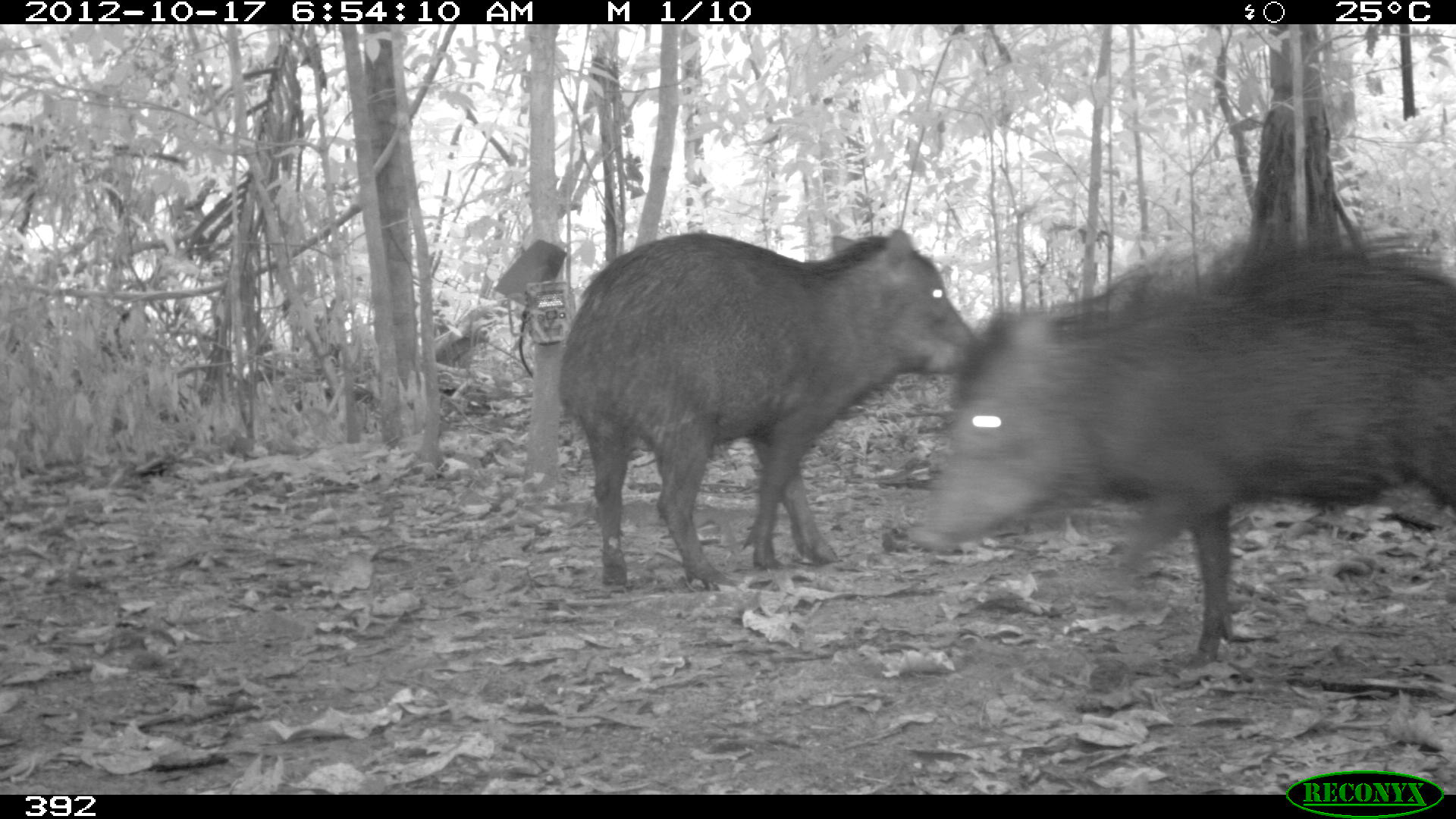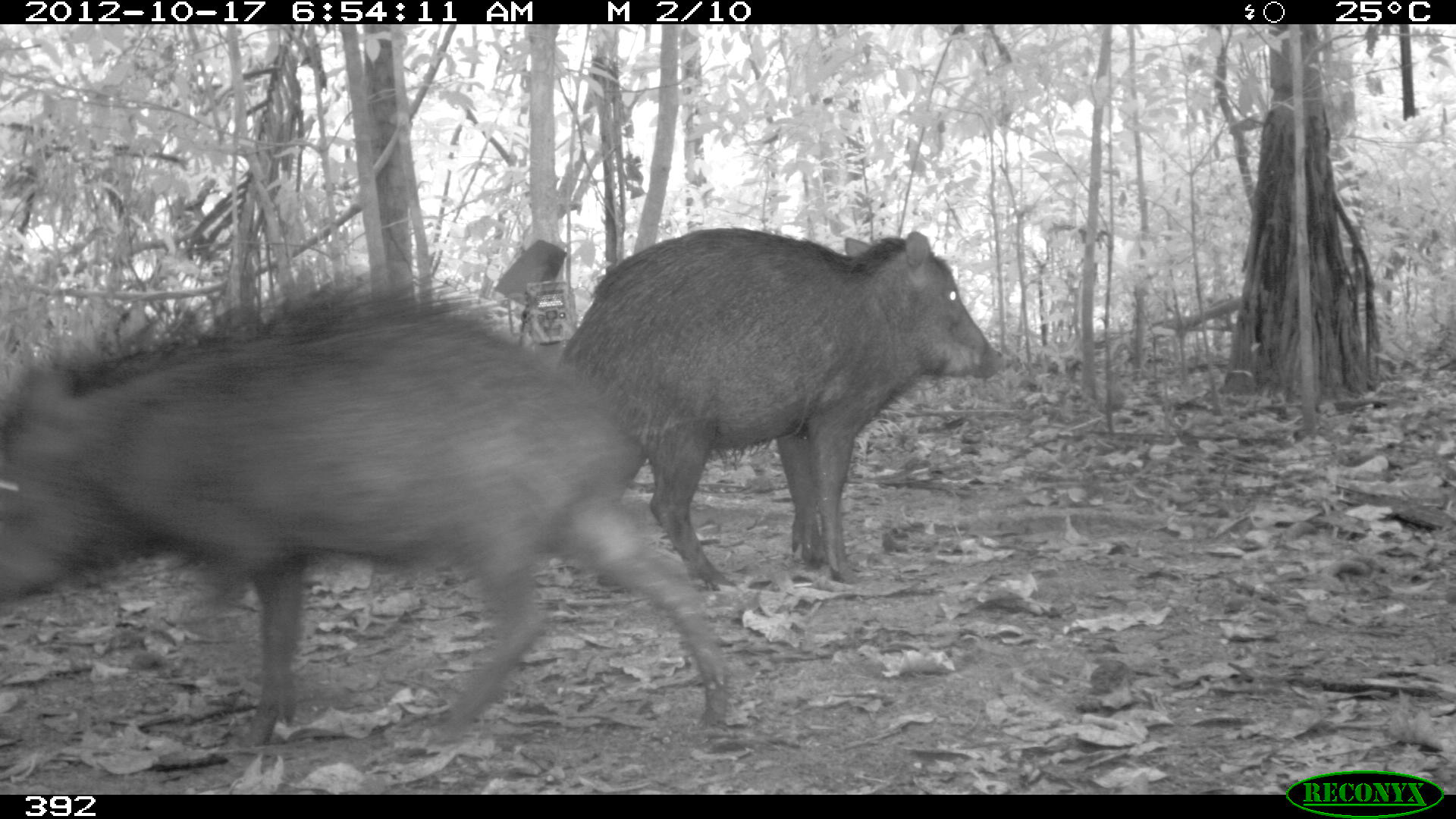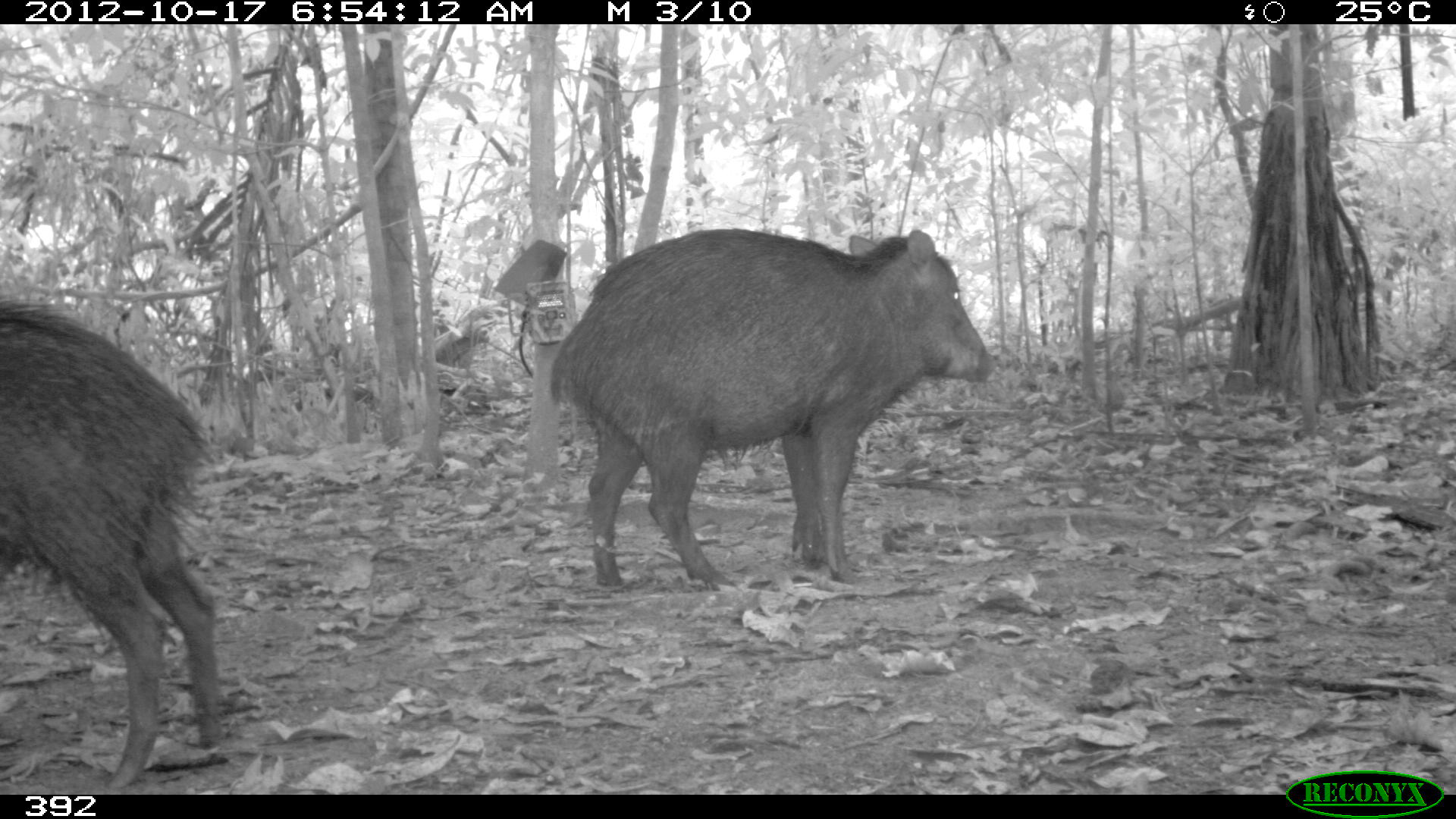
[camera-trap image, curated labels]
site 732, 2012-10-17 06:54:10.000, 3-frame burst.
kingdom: Animalia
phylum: Chordata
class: Mammalia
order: Artiodactyla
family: Tayassuidae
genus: Tayassu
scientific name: Tayassu pecari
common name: white-lipped peccary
Tayassu pecari (white-lipped peccary).